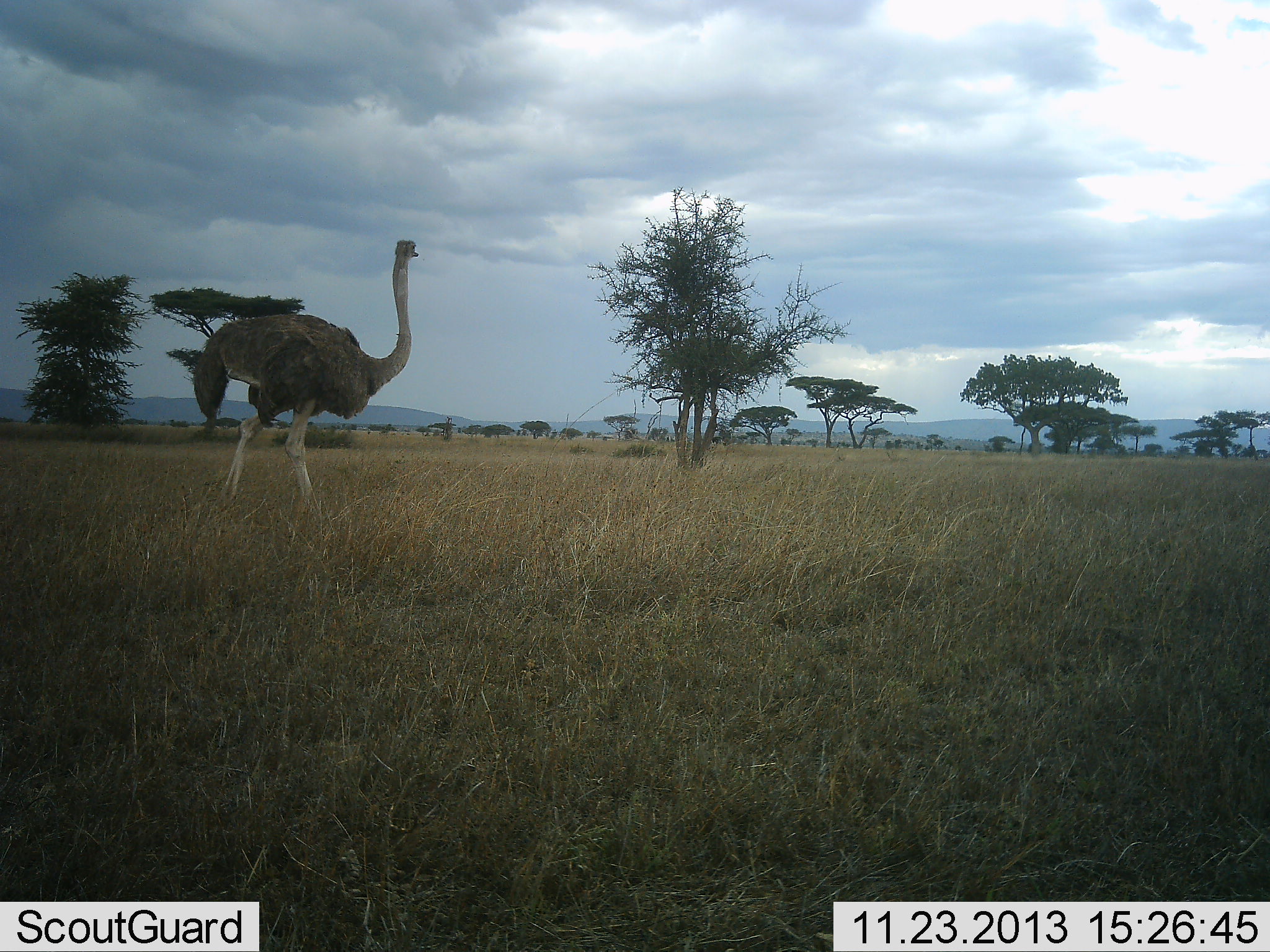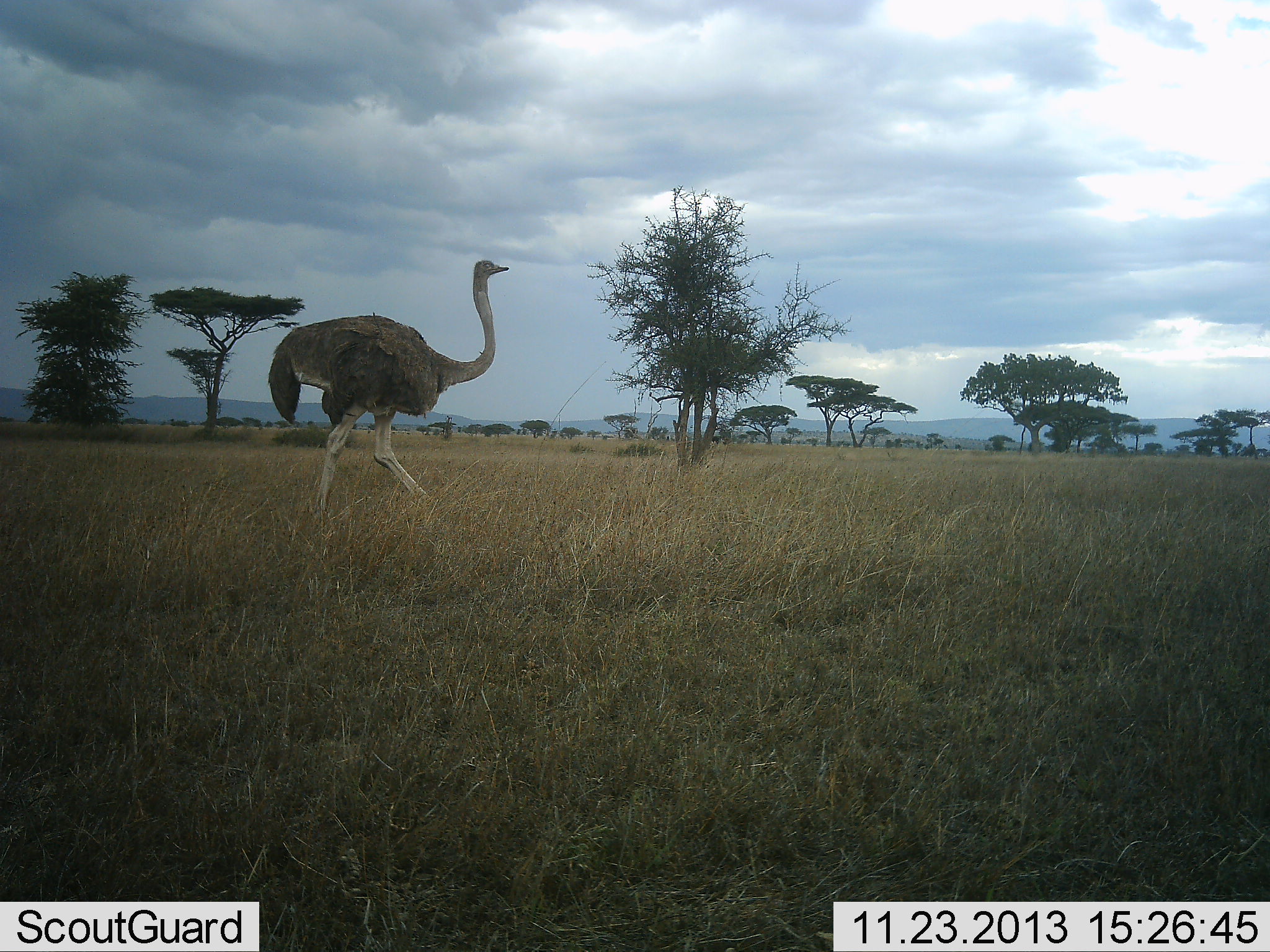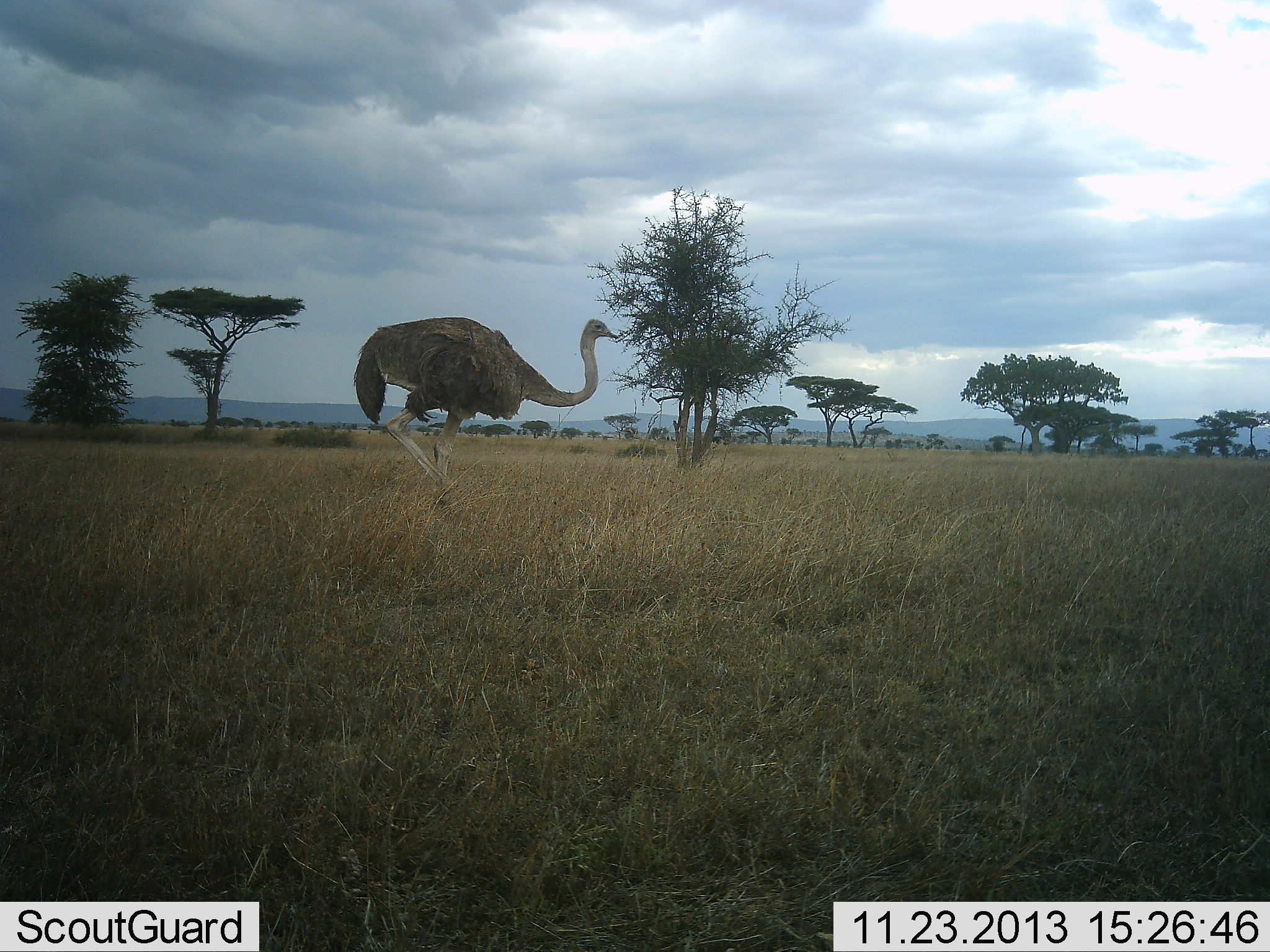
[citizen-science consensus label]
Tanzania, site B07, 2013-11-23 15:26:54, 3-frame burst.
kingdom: Animalia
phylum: Chordata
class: Aves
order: Struthioniformes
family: Struthionidae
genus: Struthio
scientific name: Struthio camelus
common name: ostrich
Ostrich (Struthio camelus), count 1. Behavior (volunteer vote fractions): standing 0%, resting 0%, moving 100%, interacting 0%. Young present (vote fraction): 0%. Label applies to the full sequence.